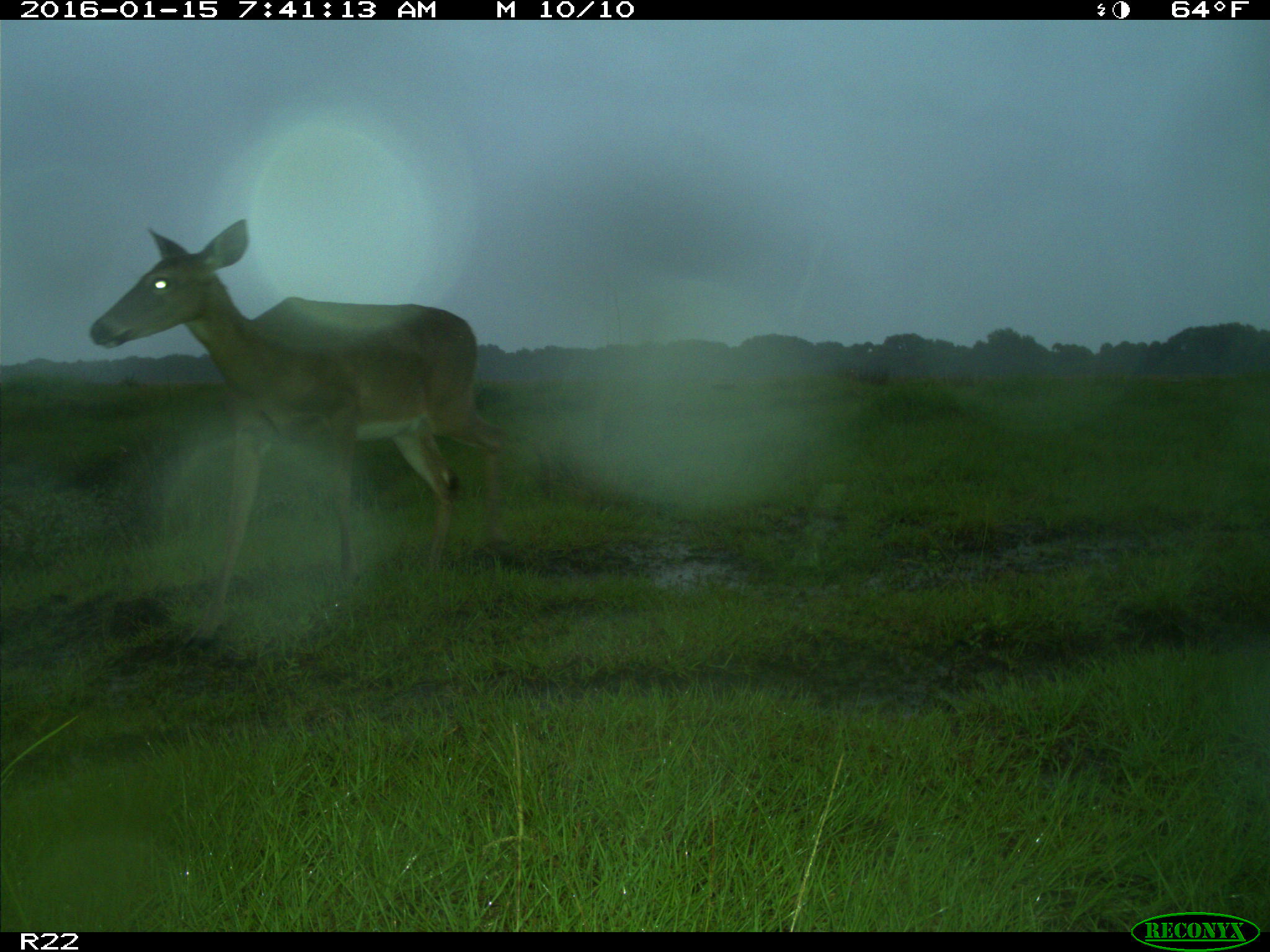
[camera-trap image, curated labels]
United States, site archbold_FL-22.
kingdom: Animalia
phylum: Chordata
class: Mammalia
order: Artiodactyla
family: Cervidae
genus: Odocoileus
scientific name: Odocoileus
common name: deer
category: unidentified deer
Unidentified deer (deer) (Odocoileus).